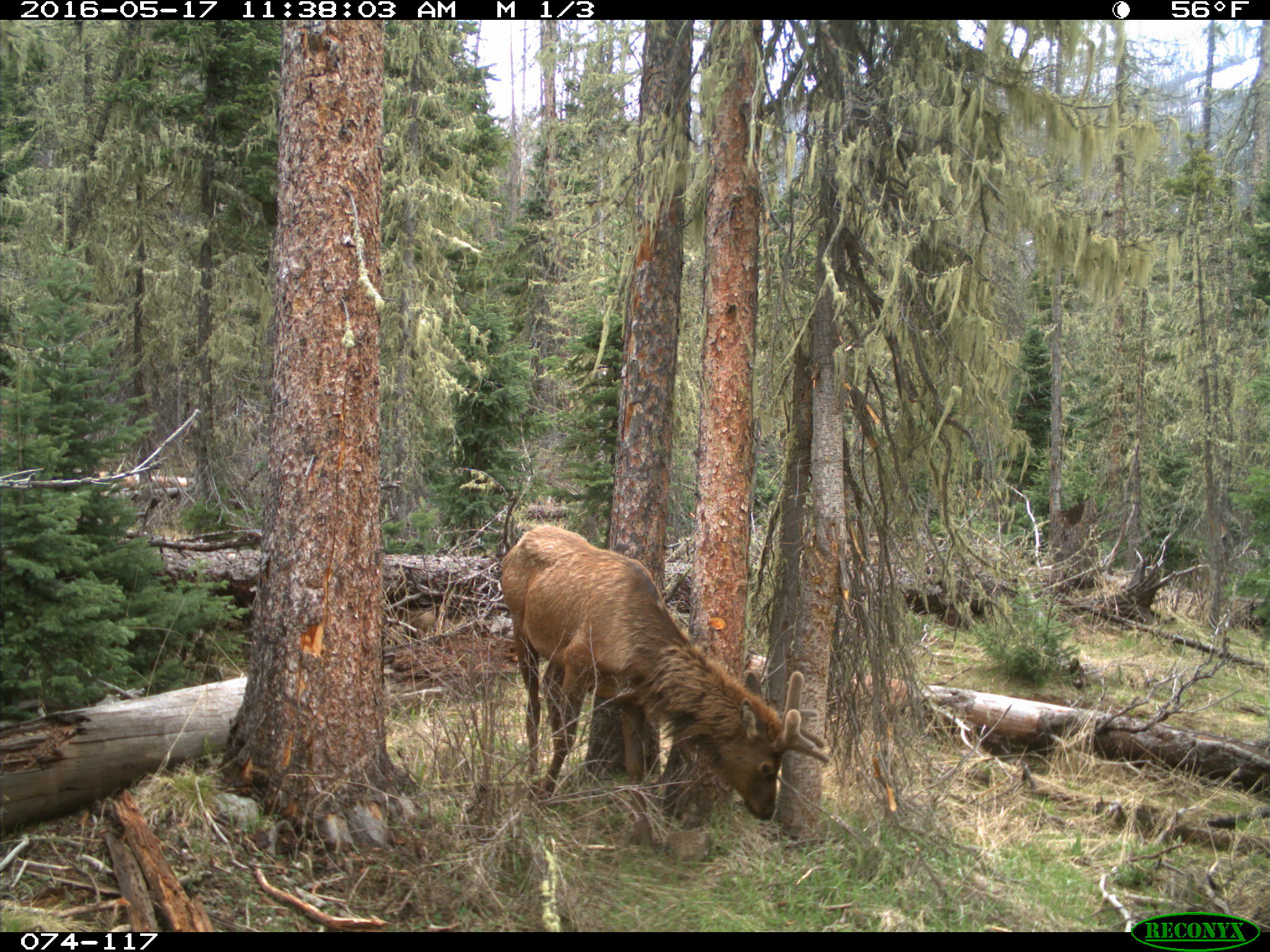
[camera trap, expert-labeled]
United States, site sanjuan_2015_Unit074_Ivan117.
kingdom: Animalia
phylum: Chordata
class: Mammalia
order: Artiodactyla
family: Cervidae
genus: Cervus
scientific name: Cervus elaphus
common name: red deer